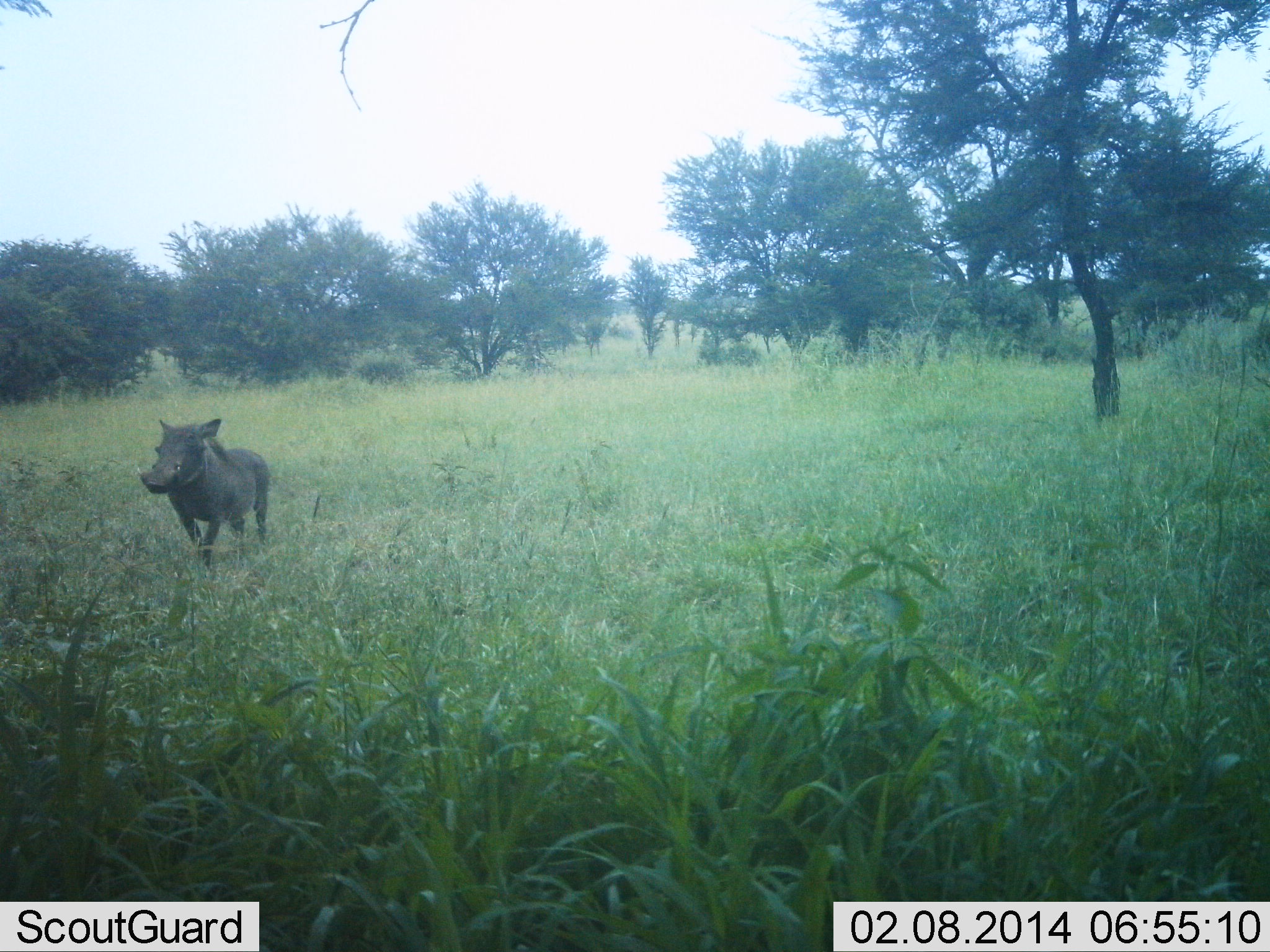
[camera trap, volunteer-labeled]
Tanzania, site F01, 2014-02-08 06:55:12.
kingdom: Animalia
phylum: Chordata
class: Mammalia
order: Artiodactyla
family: Suidae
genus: Phacochoerus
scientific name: Phacochoerus africanus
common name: warthog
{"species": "warthog (Phacochoerus africanus)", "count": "1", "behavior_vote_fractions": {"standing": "30%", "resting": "0%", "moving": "70%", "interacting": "0%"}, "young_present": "0%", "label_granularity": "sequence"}